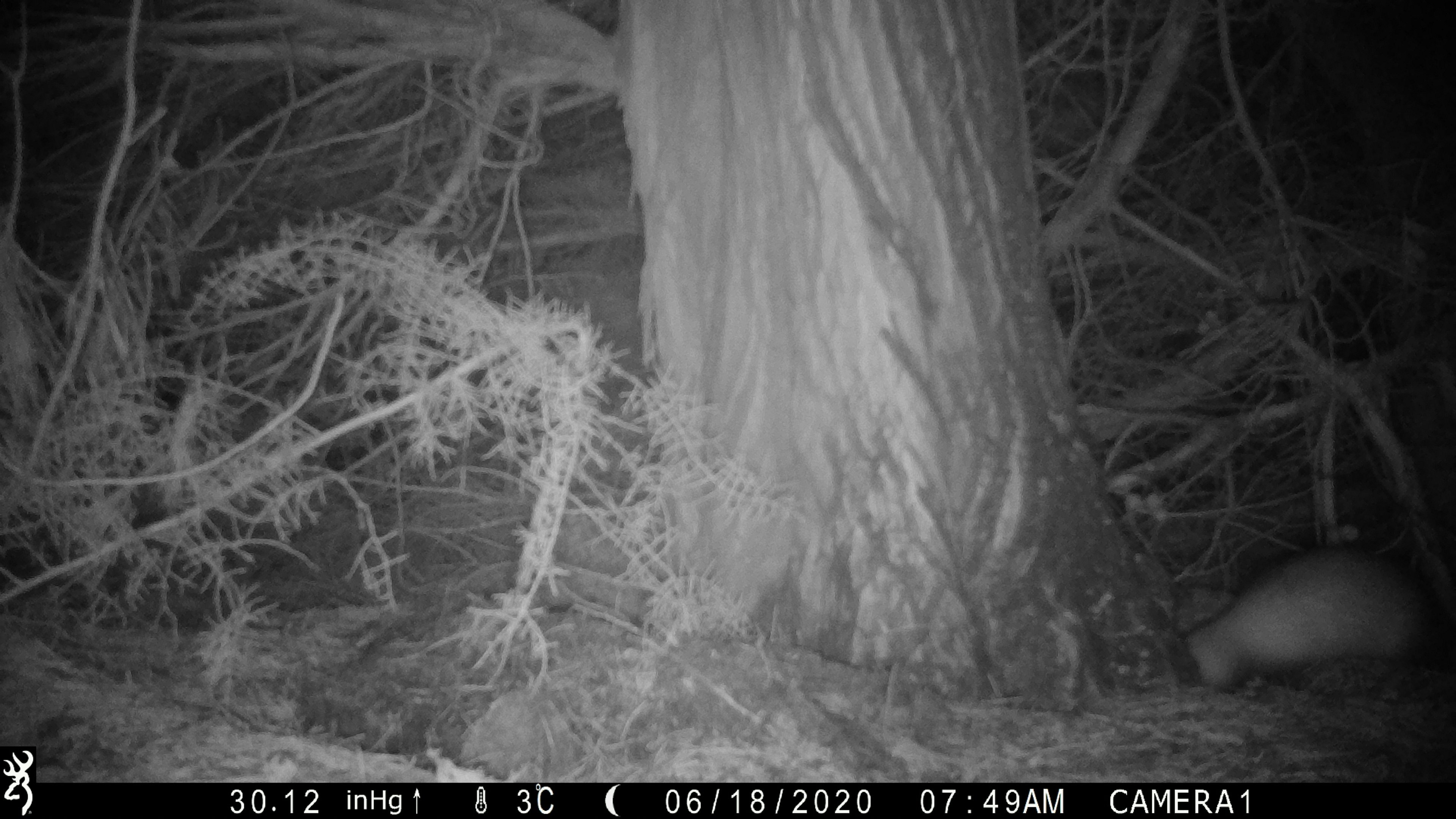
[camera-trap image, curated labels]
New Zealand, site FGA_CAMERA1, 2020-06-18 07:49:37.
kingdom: Animalia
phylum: Chordata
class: Mammalia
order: Carnivora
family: Mustelidae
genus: Mustela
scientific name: Mustela furo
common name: ferret